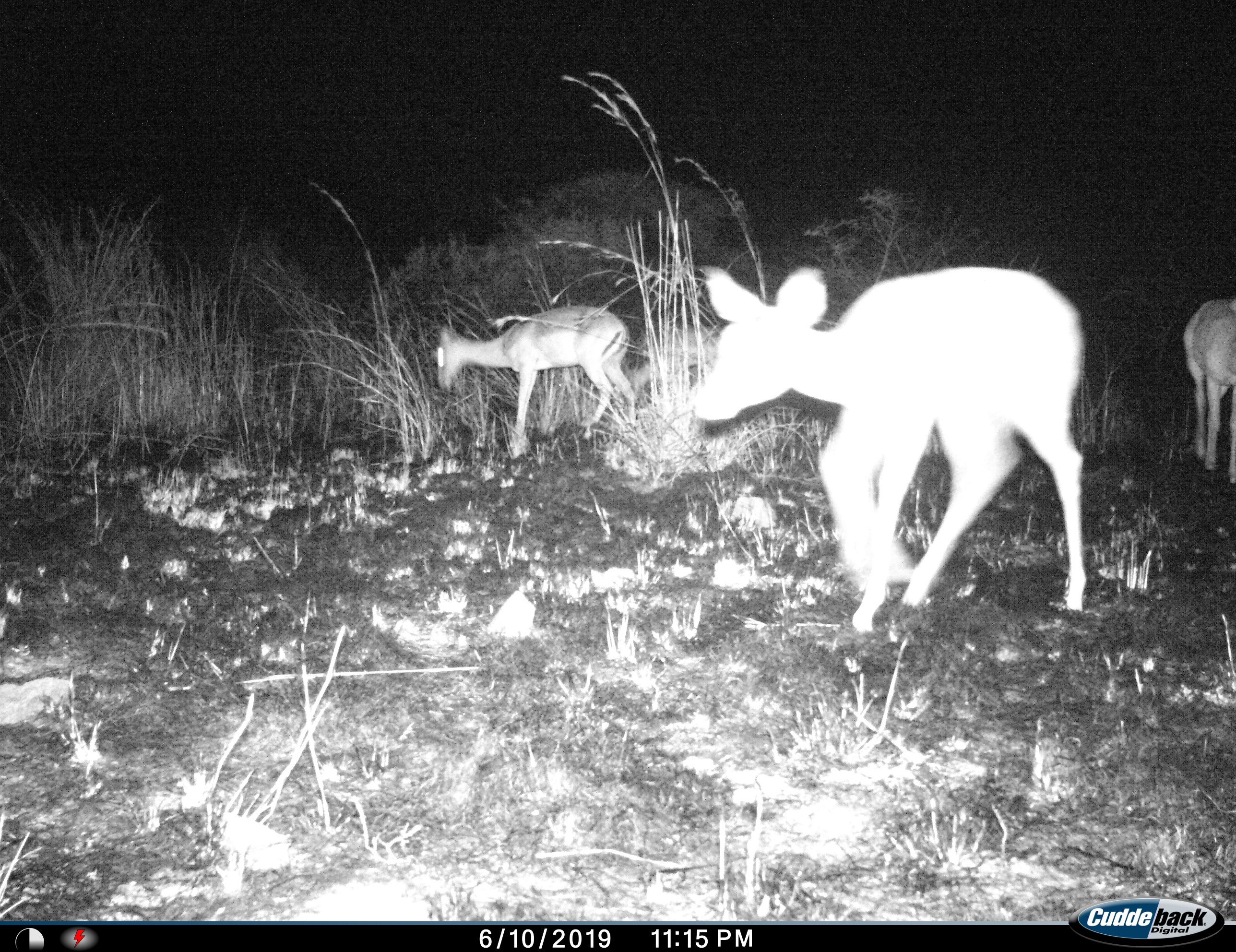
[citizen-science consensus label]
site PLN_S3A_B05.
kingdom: Animalia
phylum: Chordata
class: Mammalia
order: Artiodactyla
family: Bovidae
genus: Aepyceros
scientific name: Aepyceros melampus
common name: impala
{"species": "impala (Aepyceros melampus)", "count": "3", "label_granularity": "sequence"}